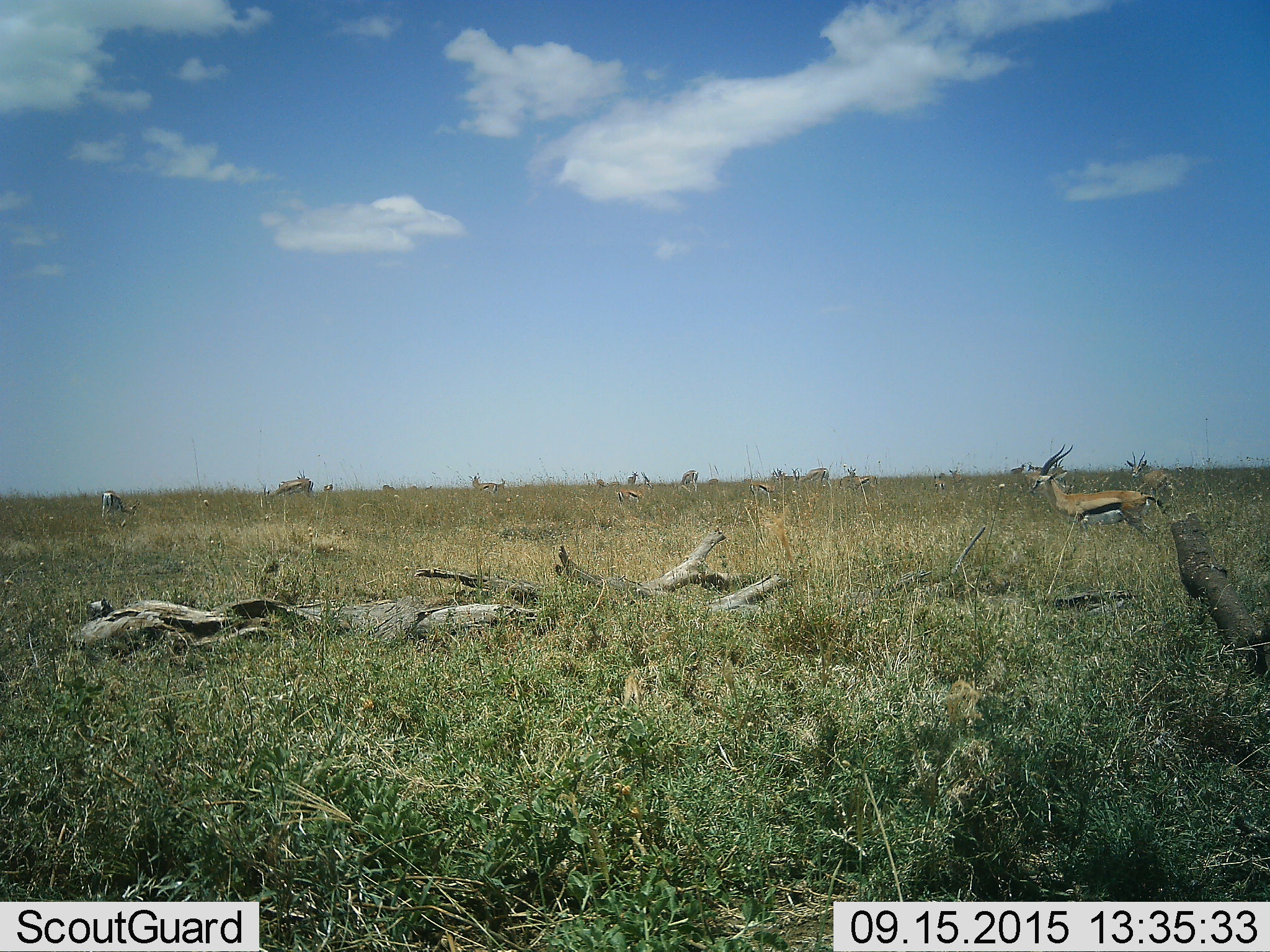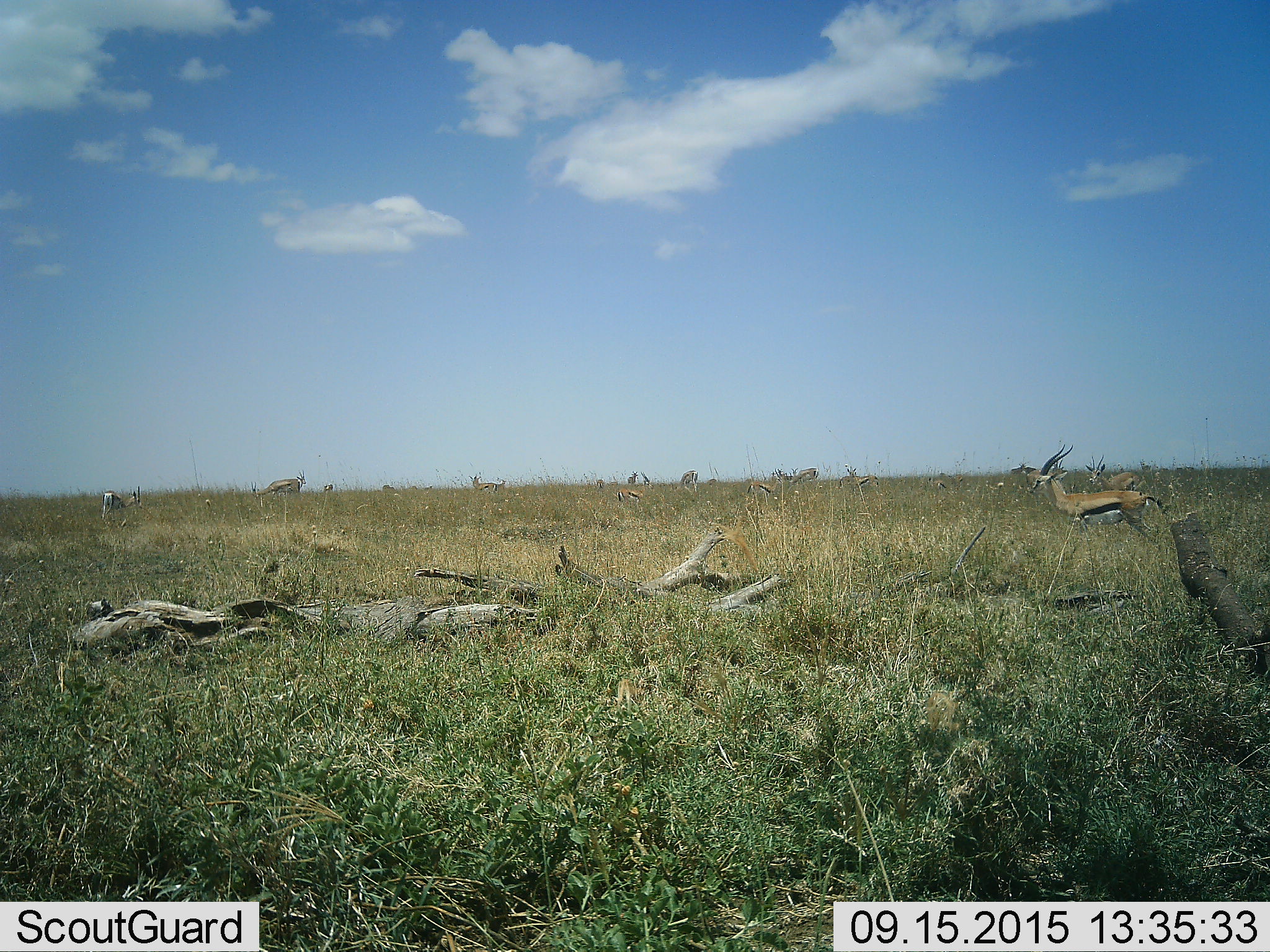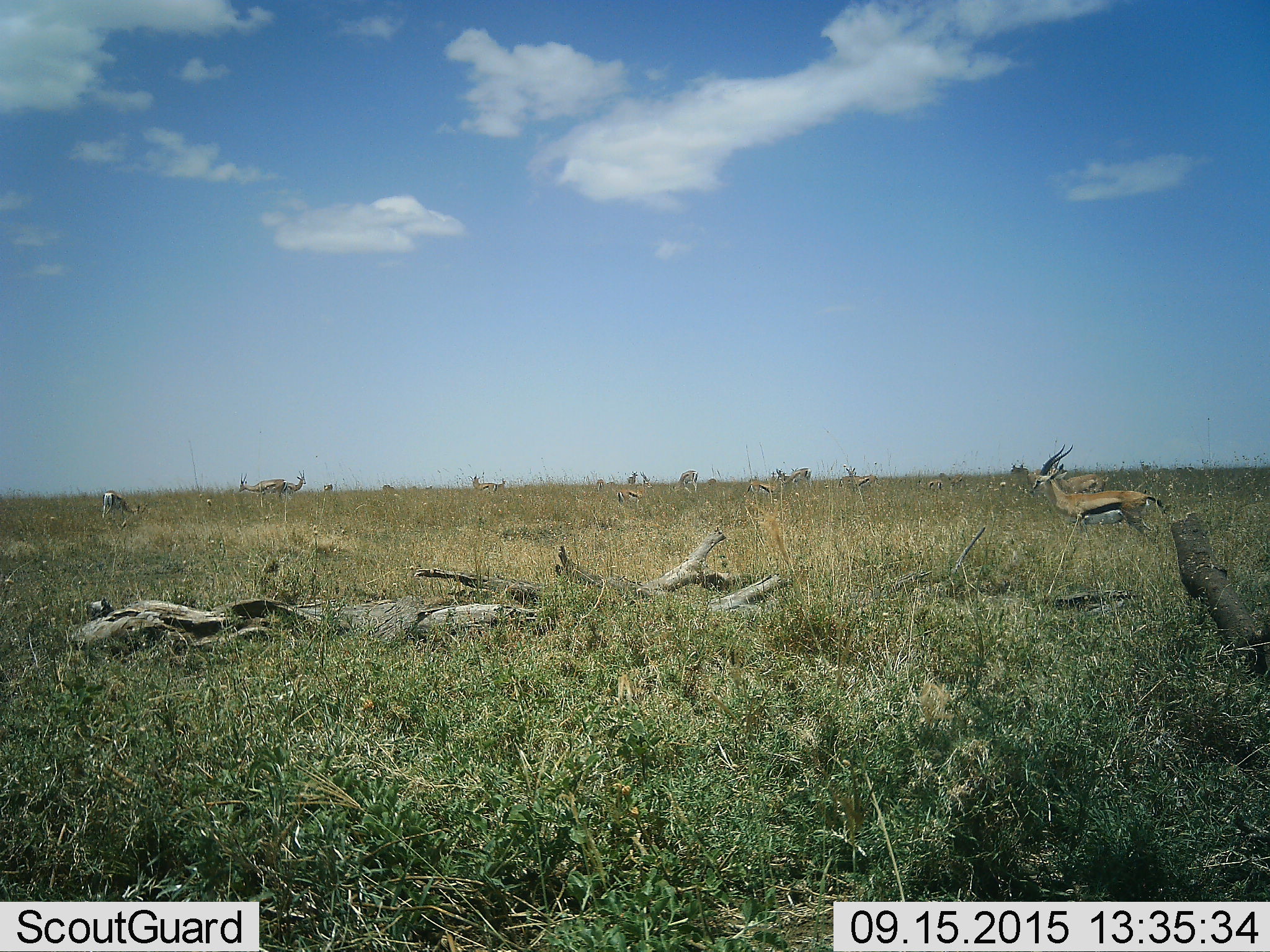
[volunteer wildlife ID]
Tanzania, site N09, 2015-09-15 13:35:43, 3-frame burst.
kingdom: Animalia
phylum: Chordata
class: Mammalia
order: Artiodactyla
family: Bovidae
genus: Eudorcas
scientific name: Eudorcas thomsonii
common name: thomson's gazelle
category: gazellethomsons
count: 11-50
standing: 78%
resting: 0%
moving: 56%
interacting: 0%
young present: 22%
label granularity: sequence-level